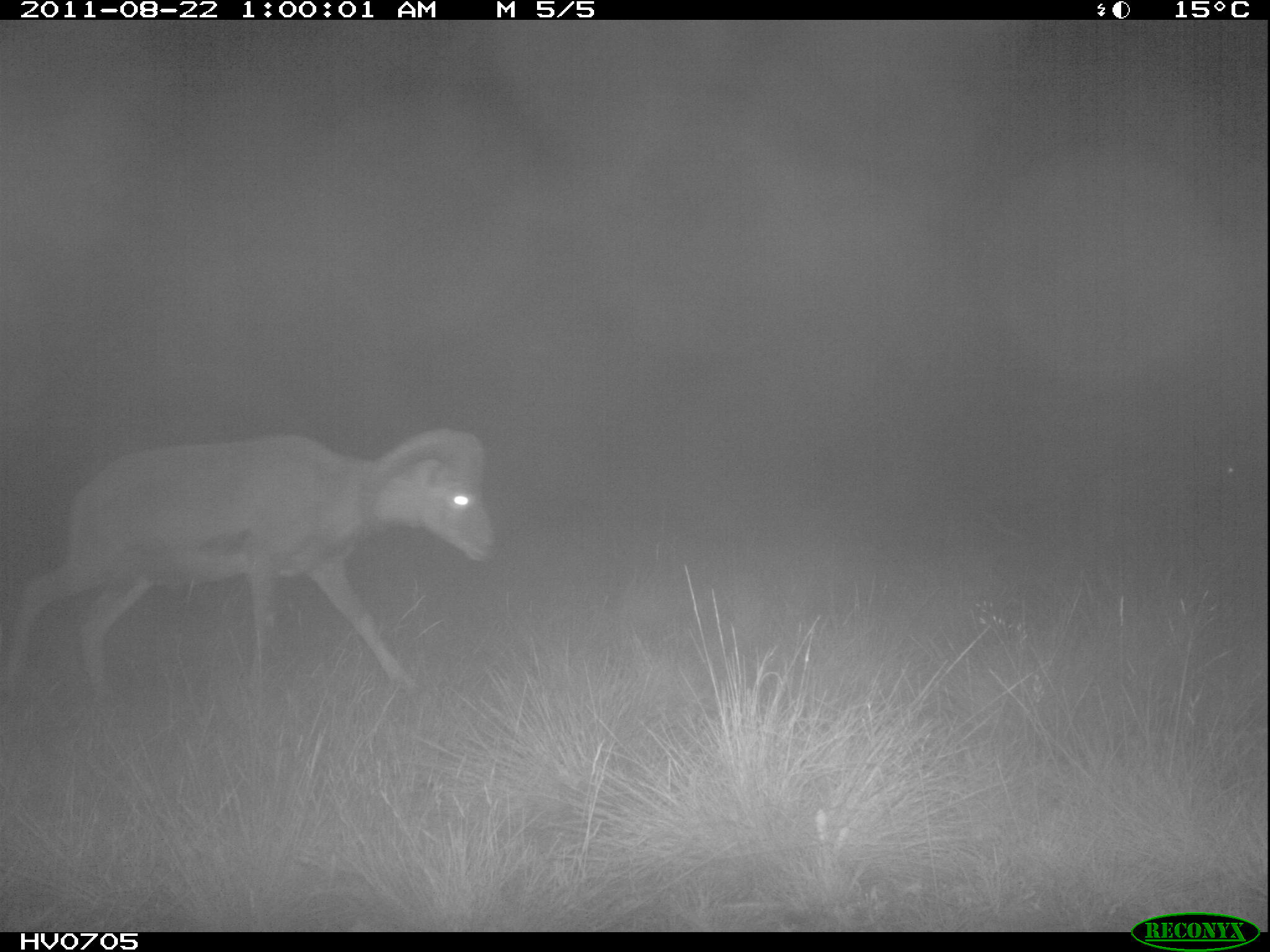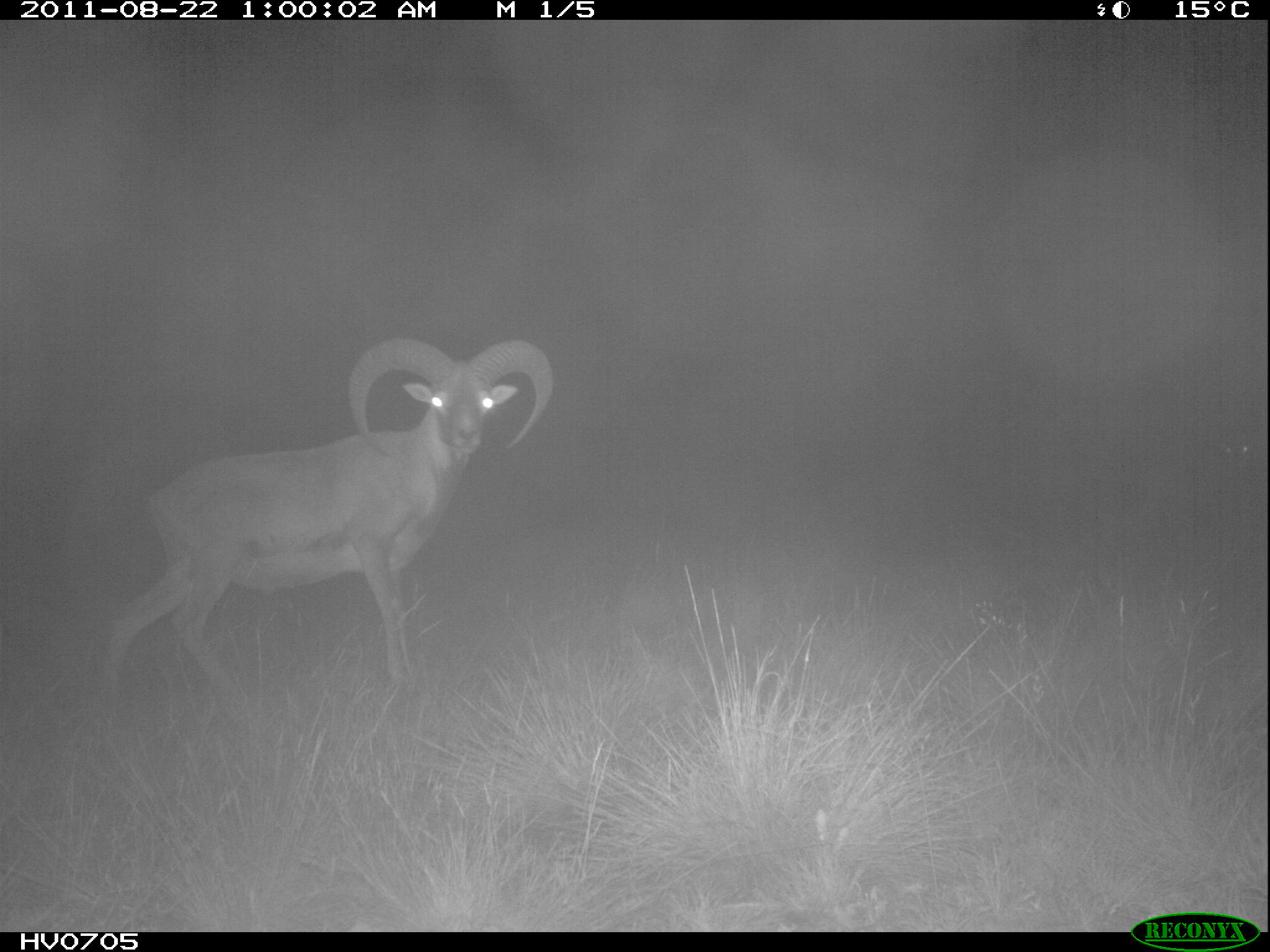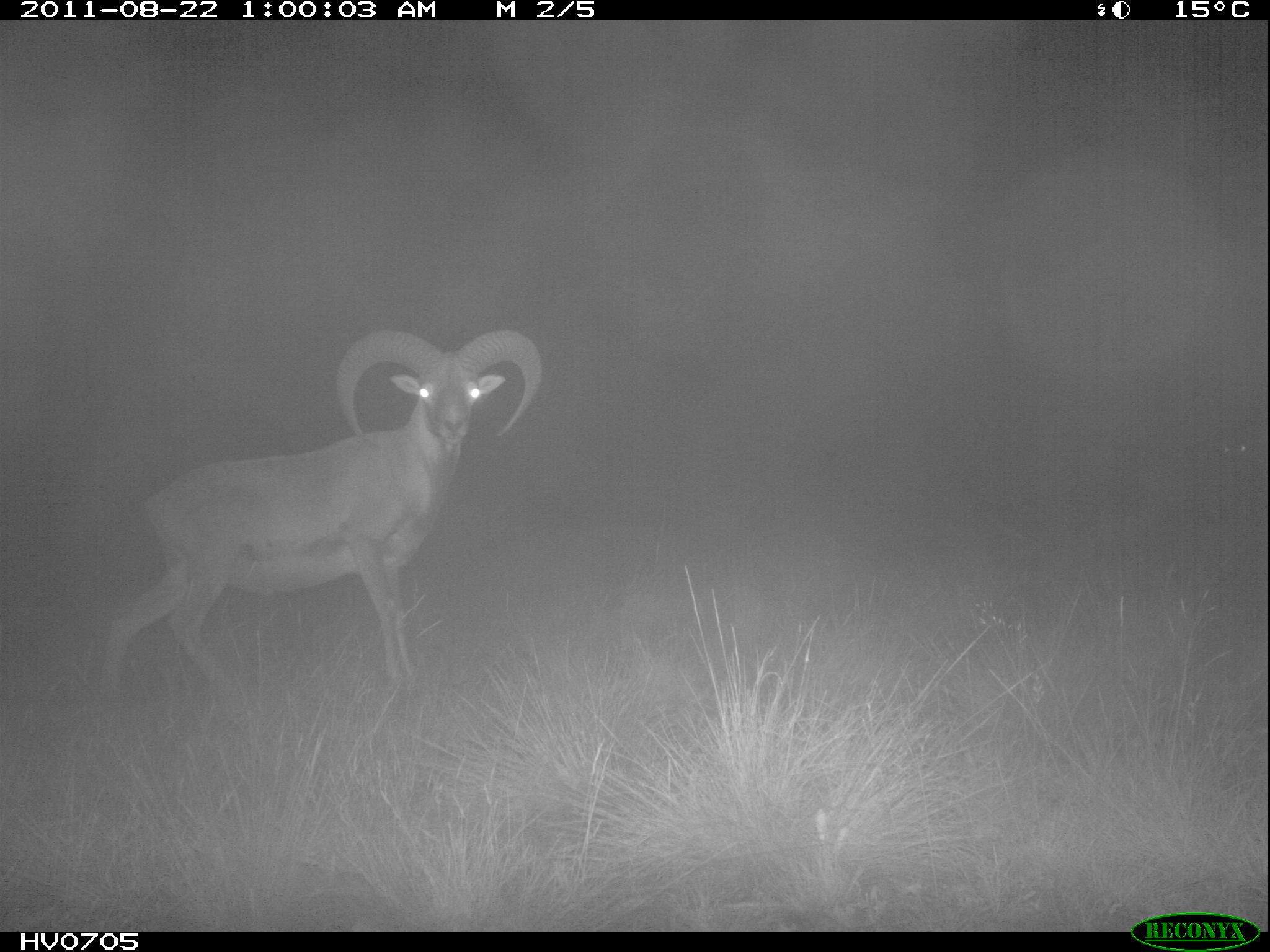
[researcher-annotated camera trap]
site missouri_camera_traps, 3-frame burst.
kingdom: Animalia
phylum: Chordata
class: Mammalia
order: Artiodactyla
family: Bovidae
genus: Ovis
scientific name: Ovis ammon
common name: mouflon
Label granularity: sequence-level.